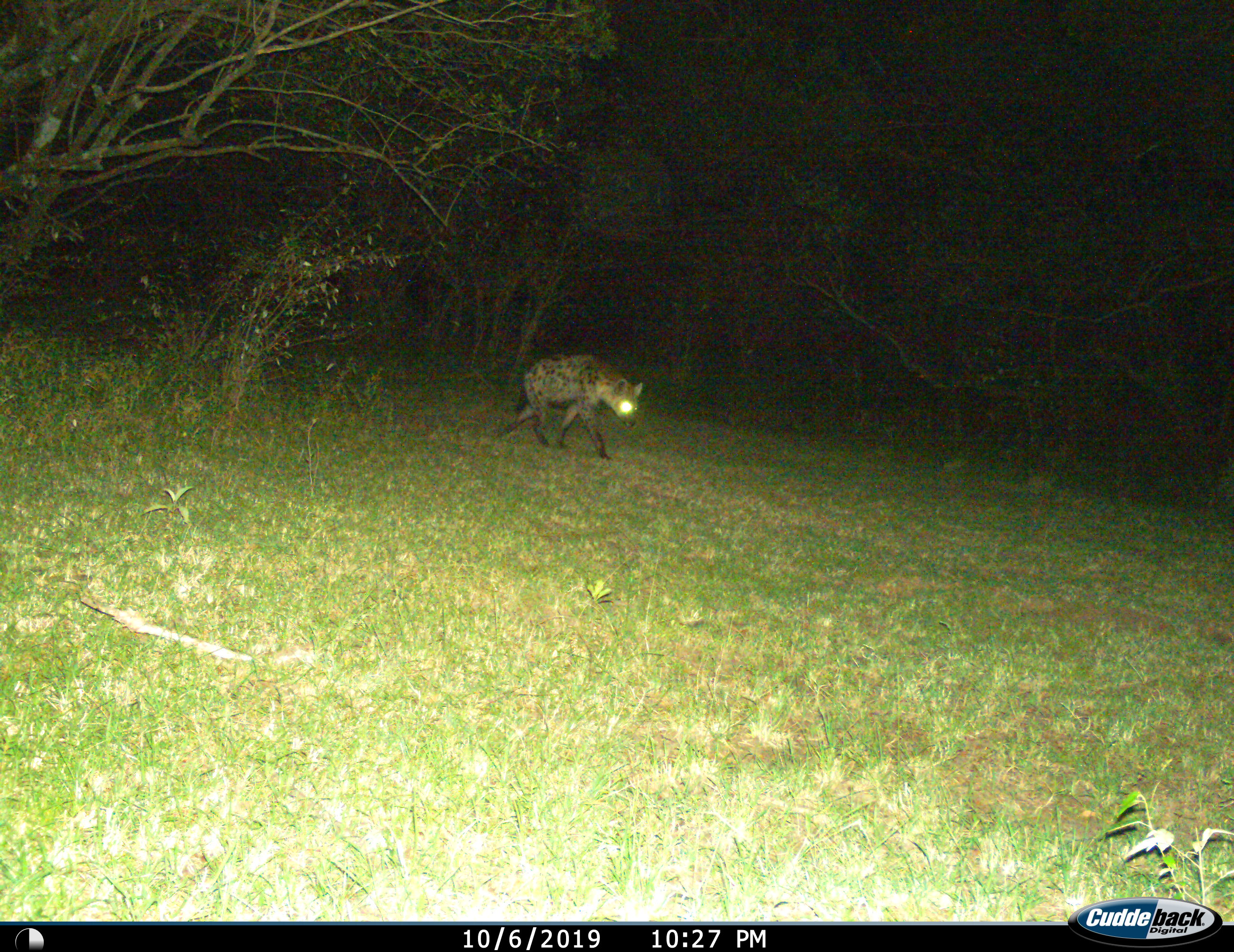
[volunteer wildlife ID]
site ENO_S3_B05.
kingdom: Animalia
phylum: Chordata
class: Mammalia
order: Carnivora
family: Hyaenidae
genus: Crocuta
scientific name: Crocuta crocuta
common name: spotted hyena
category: hyenaspotted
Hyenaspotted (spotted hyena) (Crocuta crocuta), count 1. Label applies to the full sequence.